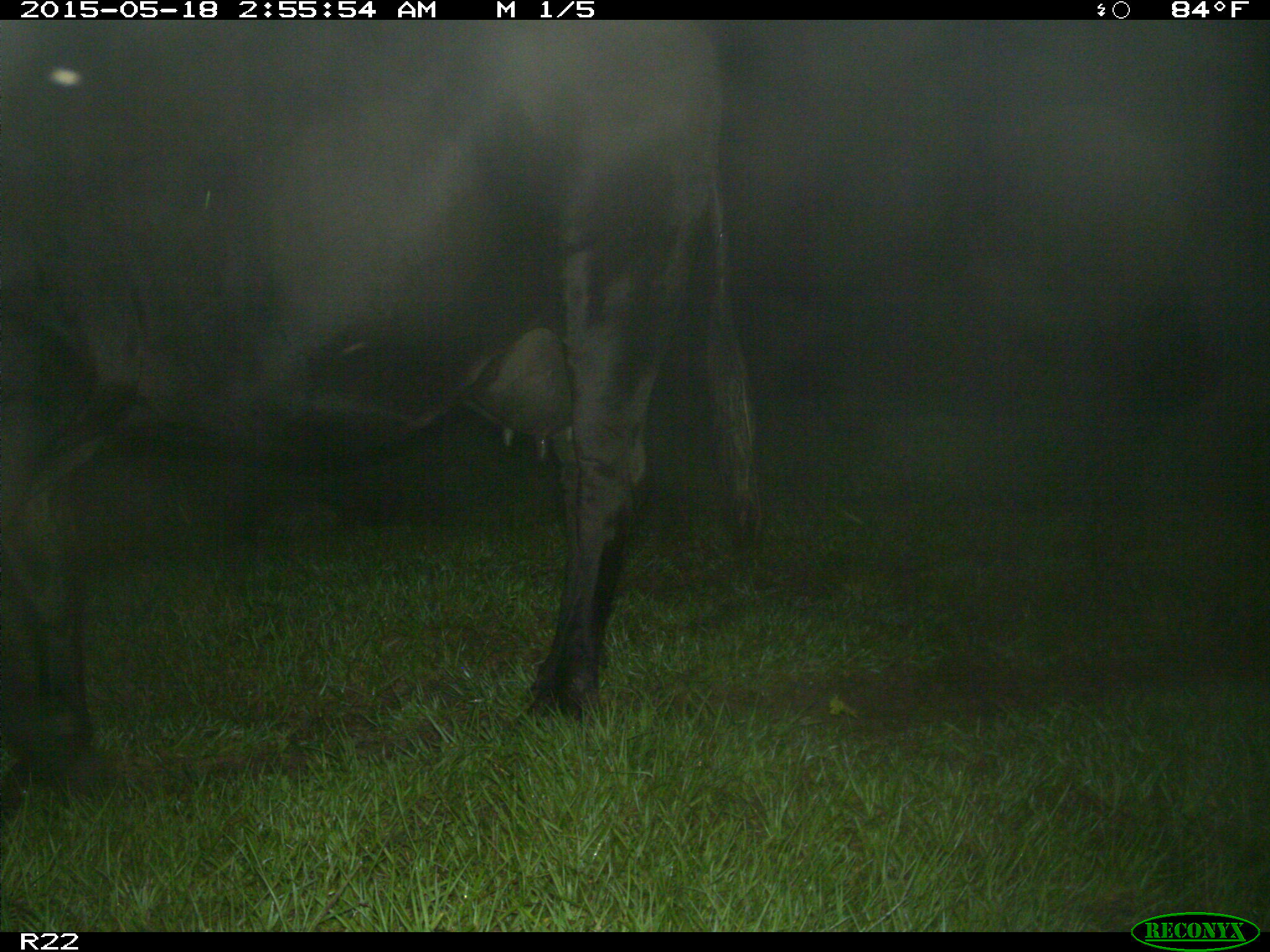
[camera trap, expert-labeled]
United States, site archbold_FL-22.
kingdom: Animalia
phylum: Chordata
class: Mammalia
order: Artiodactyla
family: Bovidae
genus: Bos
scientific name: Bos taurus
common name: domestic cow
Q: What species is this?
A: Bos taurus (domestic cow).